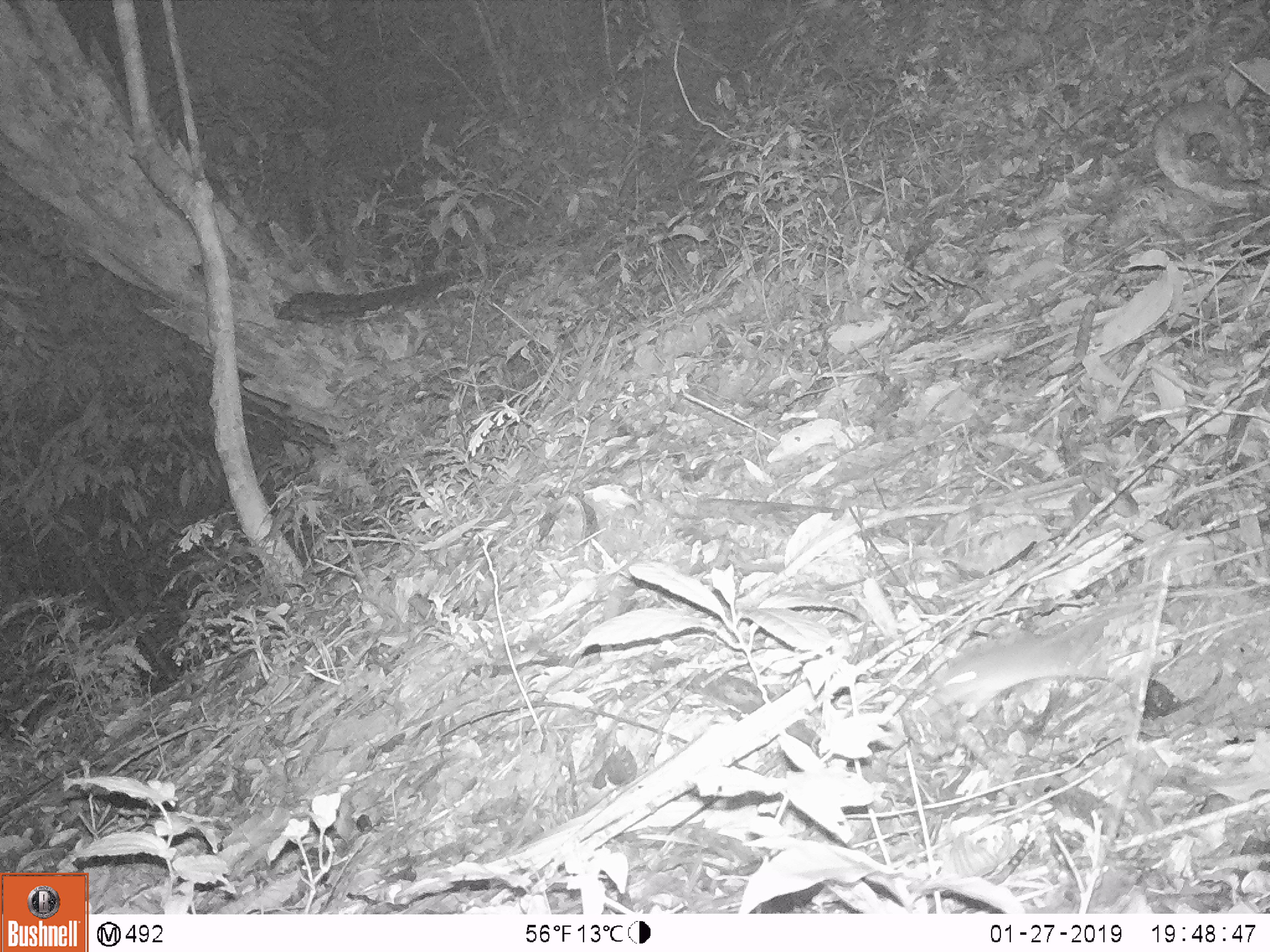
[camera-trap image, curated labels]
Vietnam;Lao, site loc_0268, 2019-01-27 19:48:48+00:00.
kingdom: Animalia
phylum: Chordata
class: Mammalia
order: Rodentia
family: Muridae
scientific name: Muridae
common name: old-world mice and rats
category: unidentified murid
Unidentified murid (old-world mice and rats) (Muridae). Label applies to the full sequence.